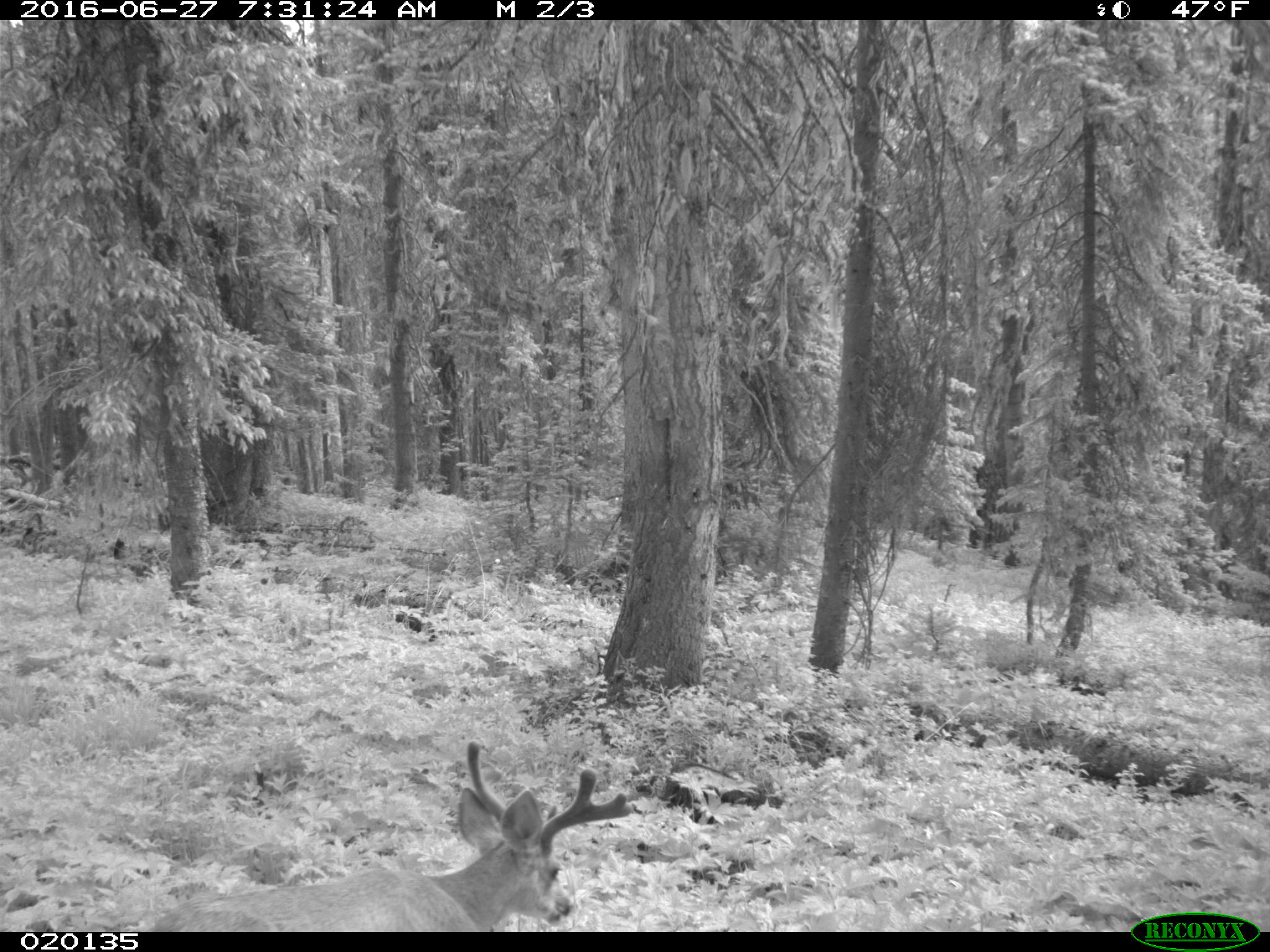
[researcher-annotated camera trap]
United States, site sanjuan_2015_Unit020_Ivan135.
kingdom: Animalia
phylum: Chordata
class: Mammalia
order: Artiodactyla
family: Cervidae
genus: Odocoileus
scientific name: Odocoileus hemionus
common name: mule deer